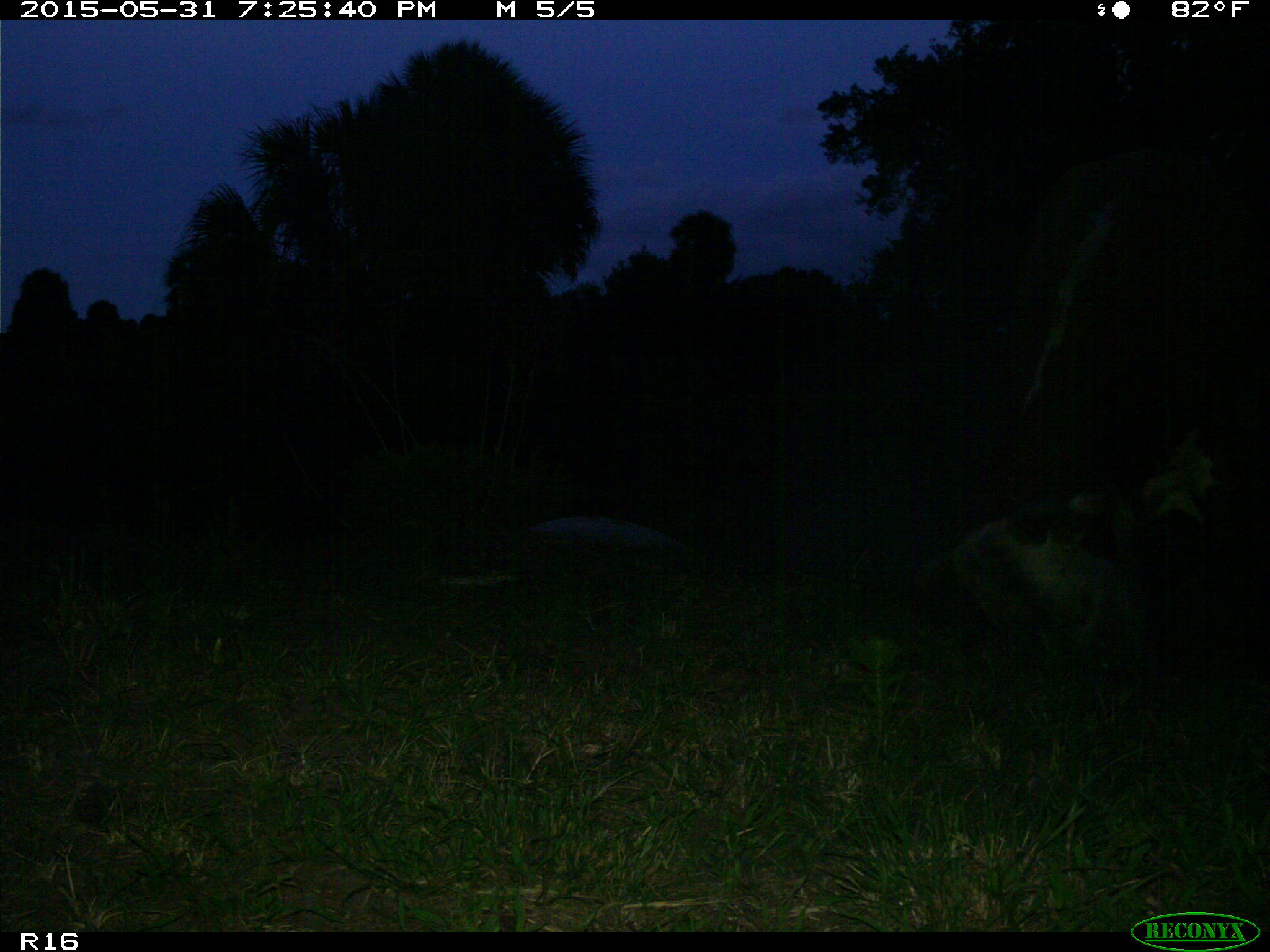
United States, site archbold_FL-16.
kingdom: Animalia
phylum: Chordata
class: Mammalia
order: Artiodactyla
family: Bovidae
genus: Bos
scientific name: Bos taurus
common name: domestic cow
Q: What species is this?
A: Bos taurus (domestic cow).